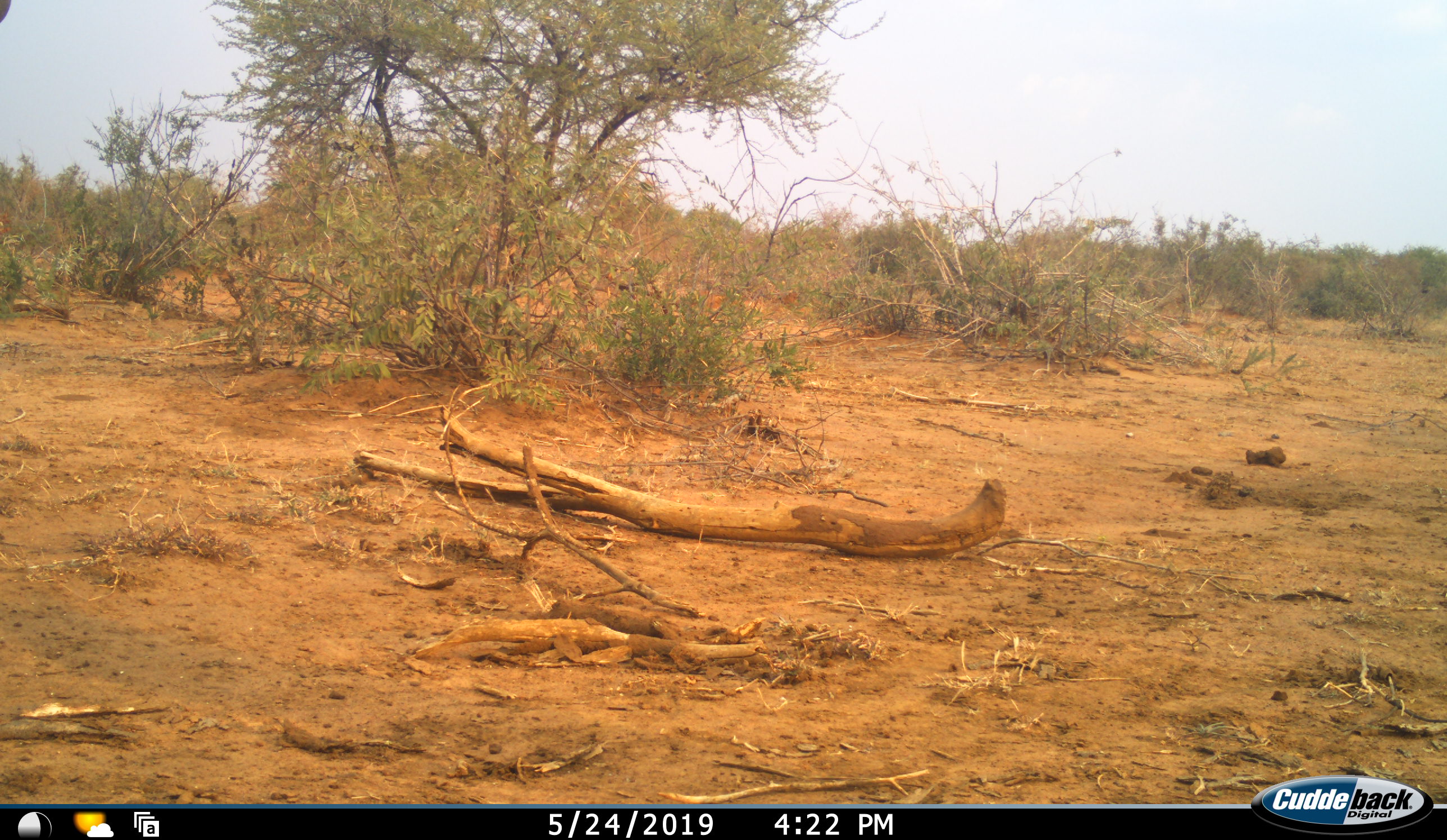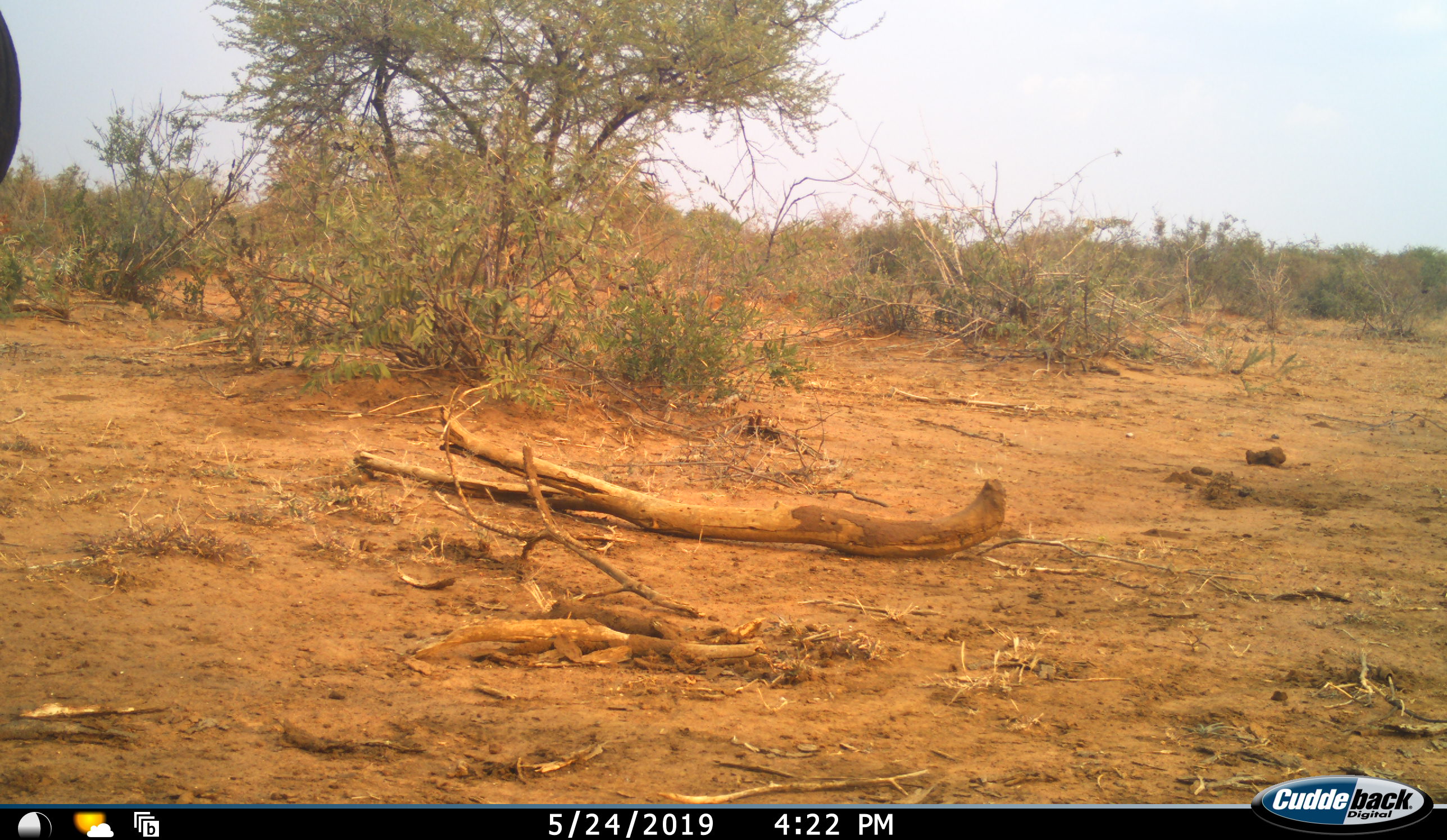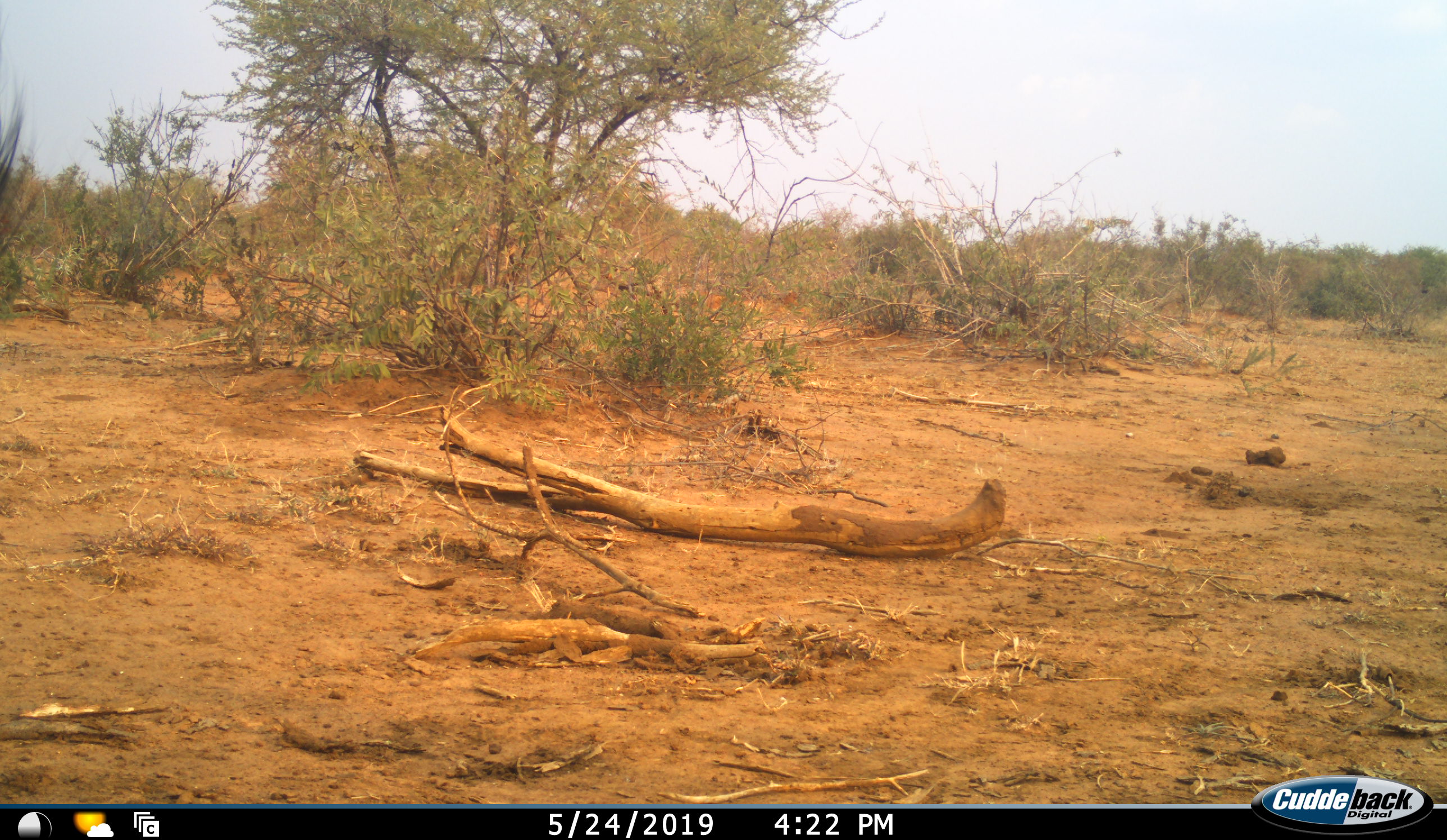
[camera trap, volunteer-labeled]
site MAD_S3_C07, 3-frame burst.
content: unidentified animal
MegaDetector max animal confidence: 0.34